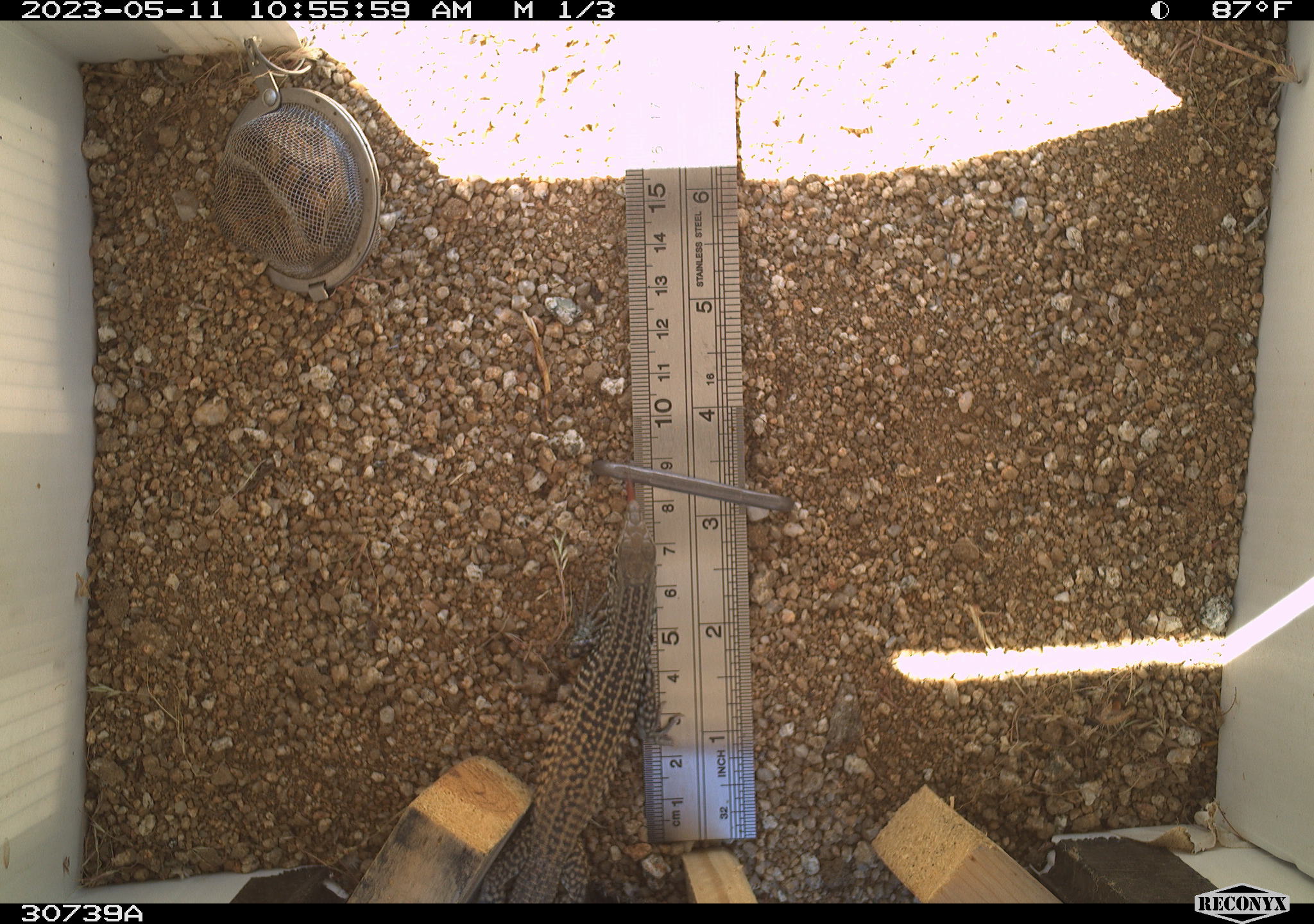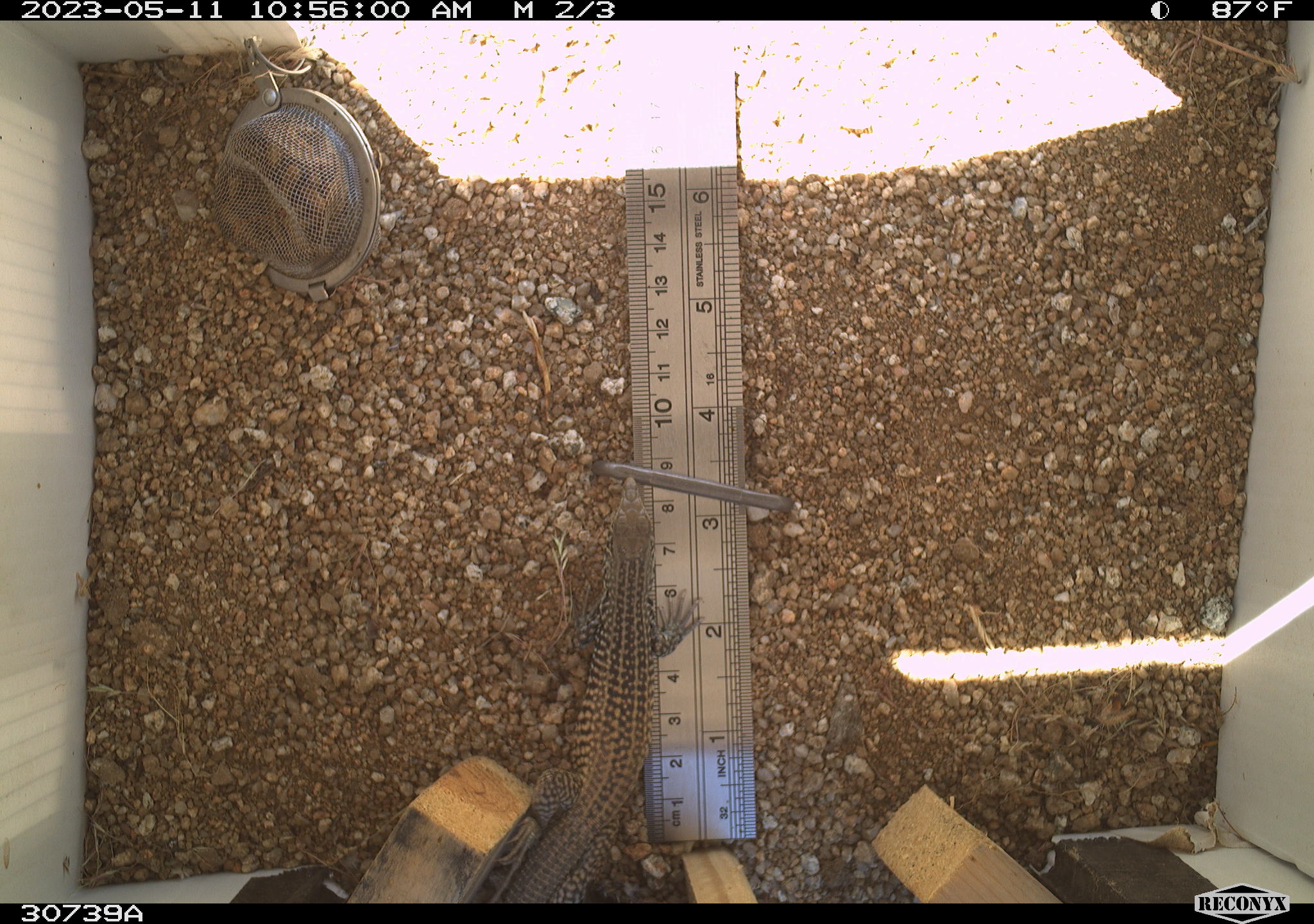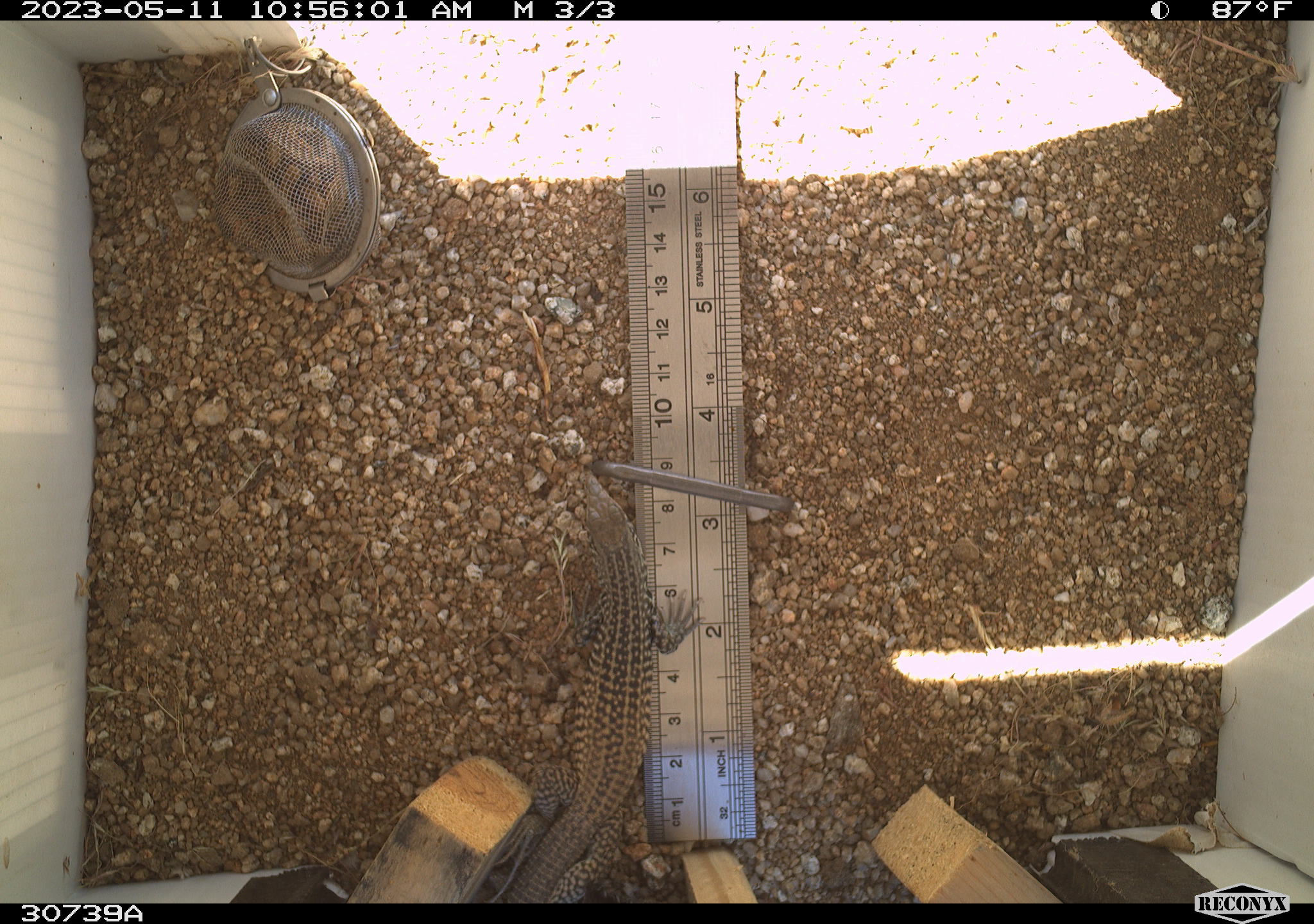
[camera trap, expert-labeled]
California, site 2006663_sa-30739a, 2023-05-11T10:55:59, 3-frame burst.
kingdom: Animalia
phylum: Chordata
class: Reptilia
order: Squamata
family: Teiidae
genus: Aspidoscelis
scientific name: Aspidoscelis tigris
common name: western whiptail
Western whiptail (Aspidoscelis tigris).